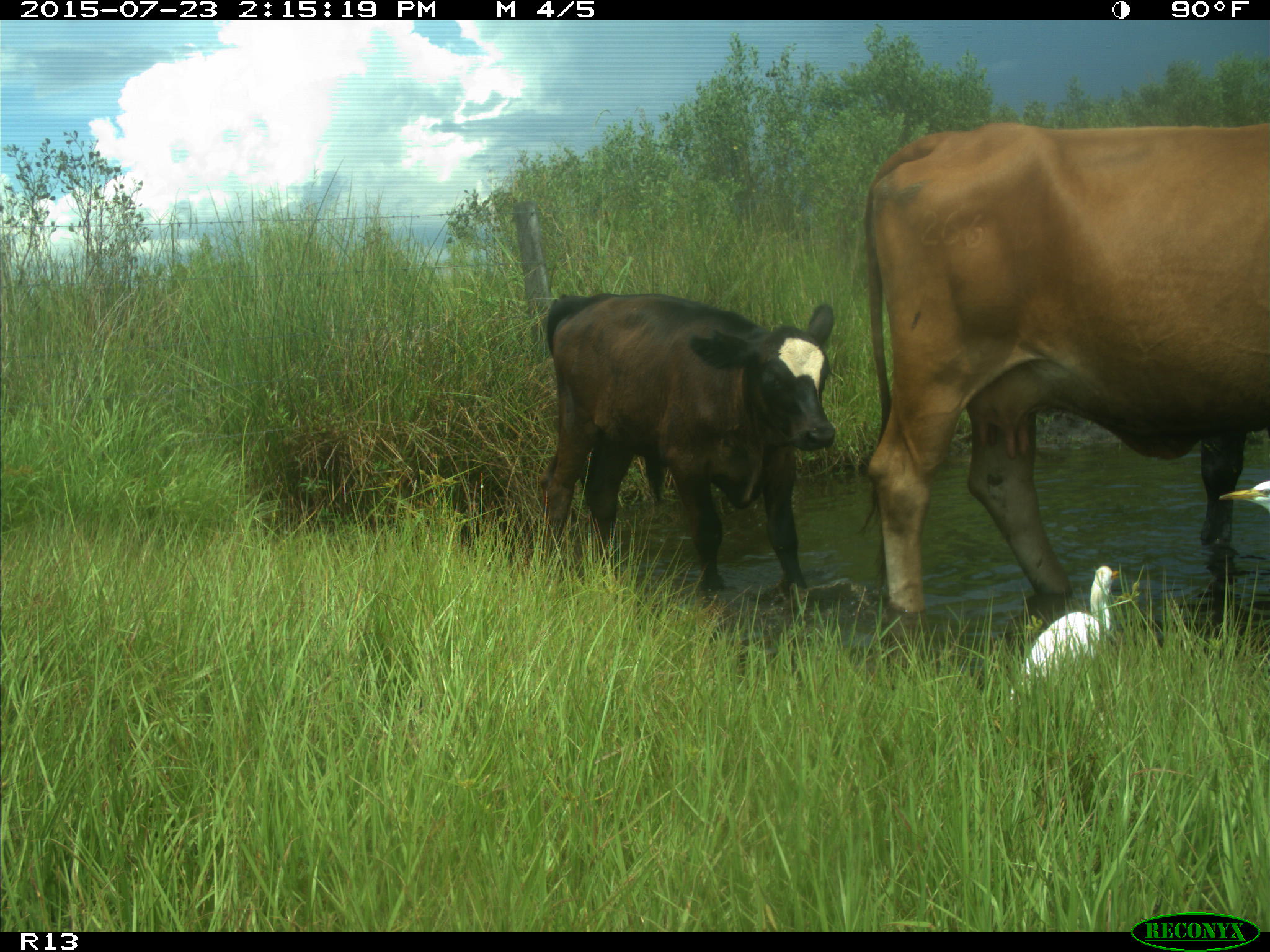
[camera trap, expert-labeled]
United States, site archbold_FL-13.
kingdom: Animalia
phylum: Chordata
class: Mammalia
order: Artiodactyla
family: Bovidae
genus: Bos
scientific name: Bos taurus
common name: domestic cow